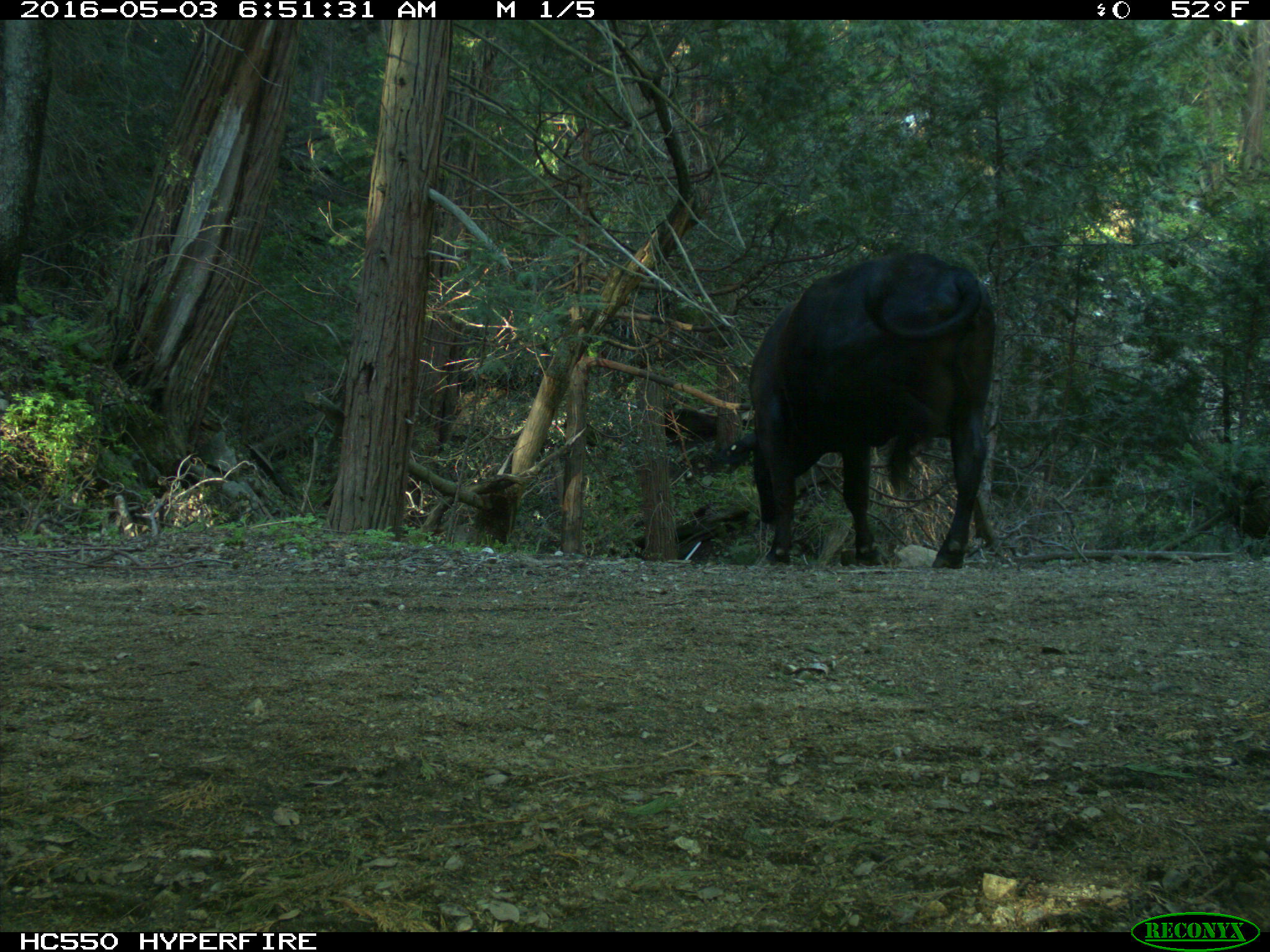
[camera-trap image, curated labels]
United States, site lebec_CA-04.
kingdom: Animalia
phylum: Chordata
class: Mammalia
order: Artiodactyla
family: Bovidae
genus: Bos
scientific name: Bos taurus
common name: domestic cow